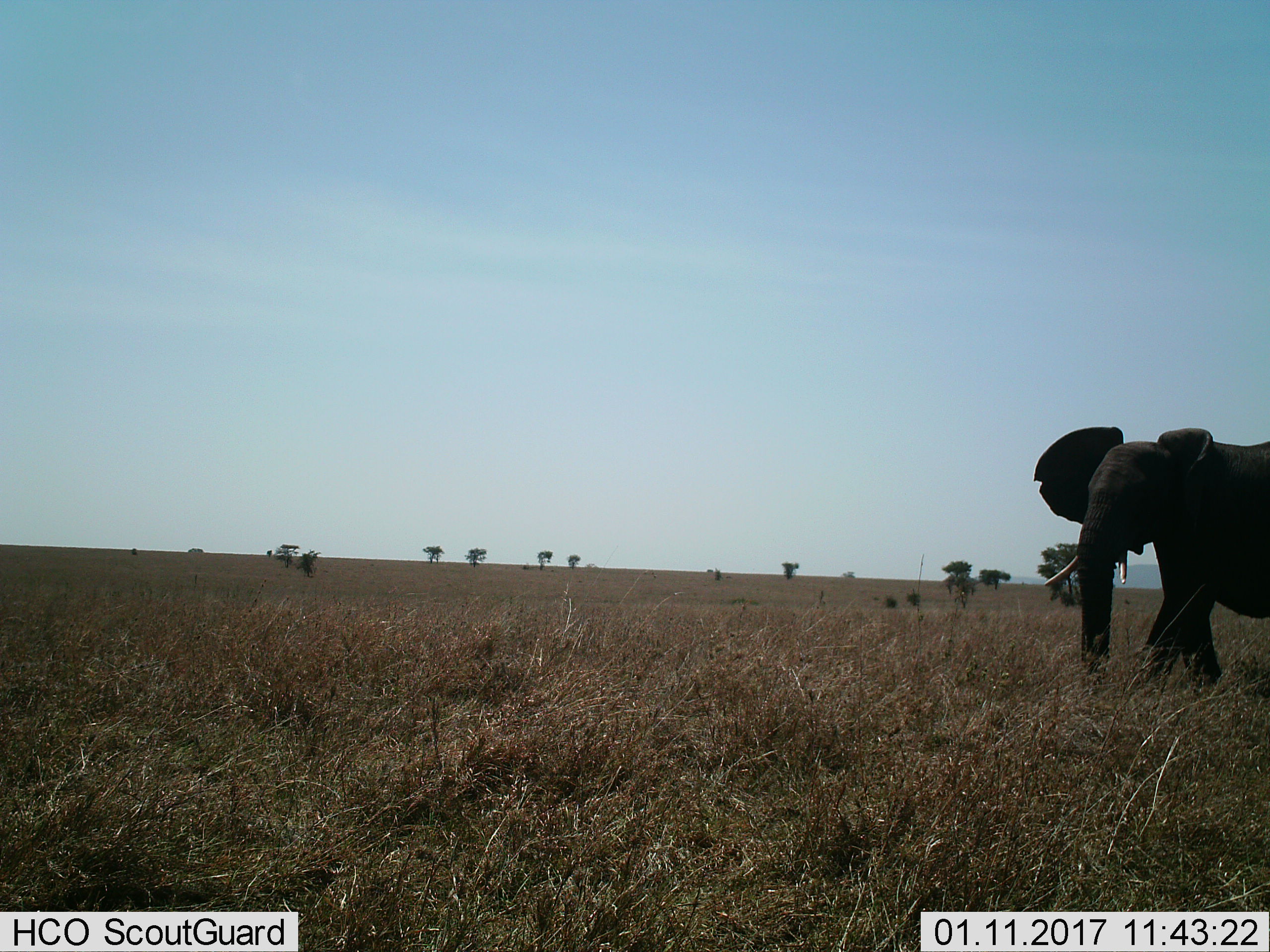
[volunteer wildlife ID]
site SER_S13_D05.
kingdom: Animalia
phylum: Chordata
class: Mammalia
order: Proboscidea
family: Elephantidae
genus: Loxodonta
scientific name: Loxodonta africana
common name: african bush elephant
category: elephant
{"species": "elephant (african bush elephant) (Loxodonta africana)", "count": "1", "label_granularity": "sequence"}